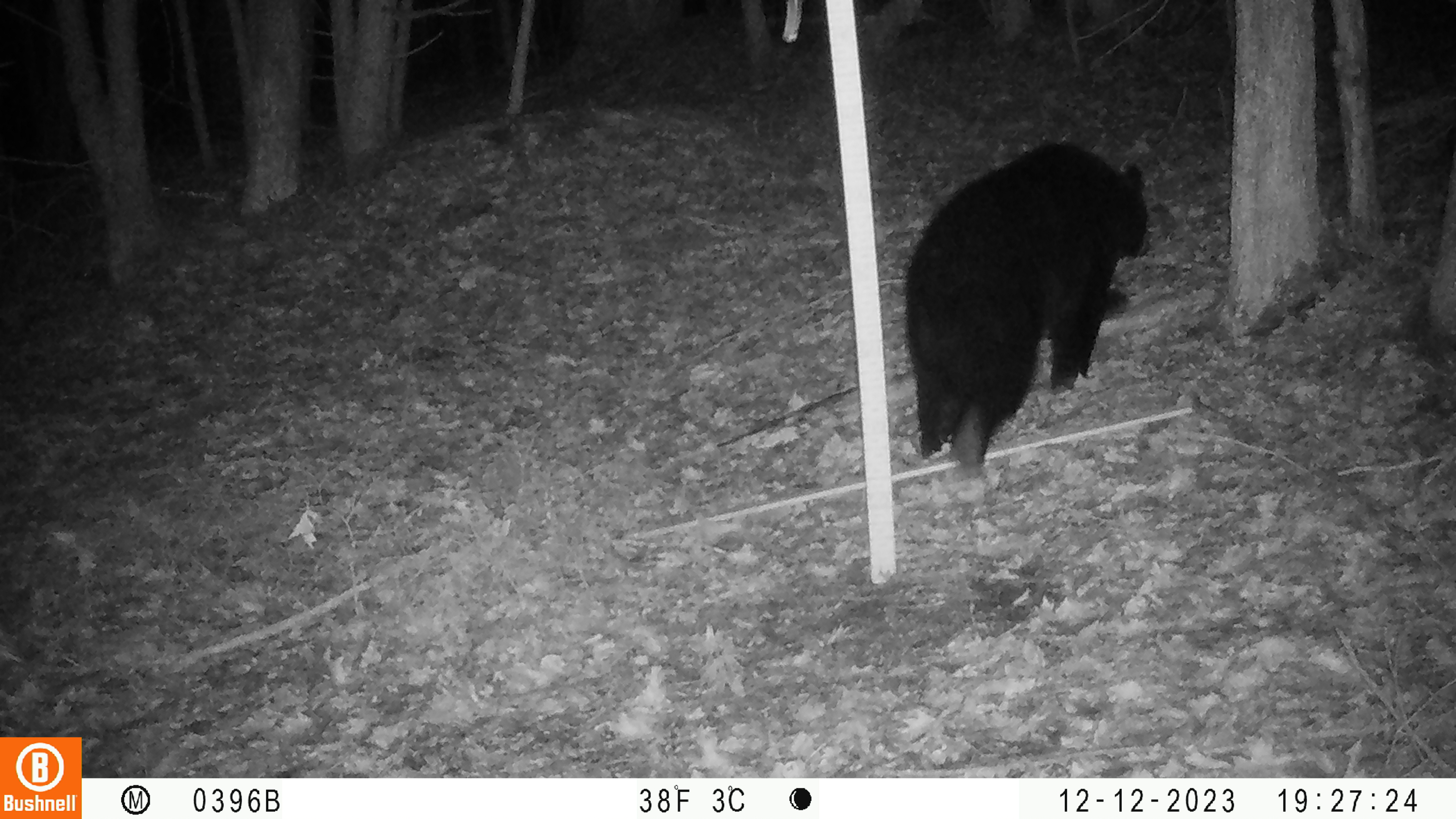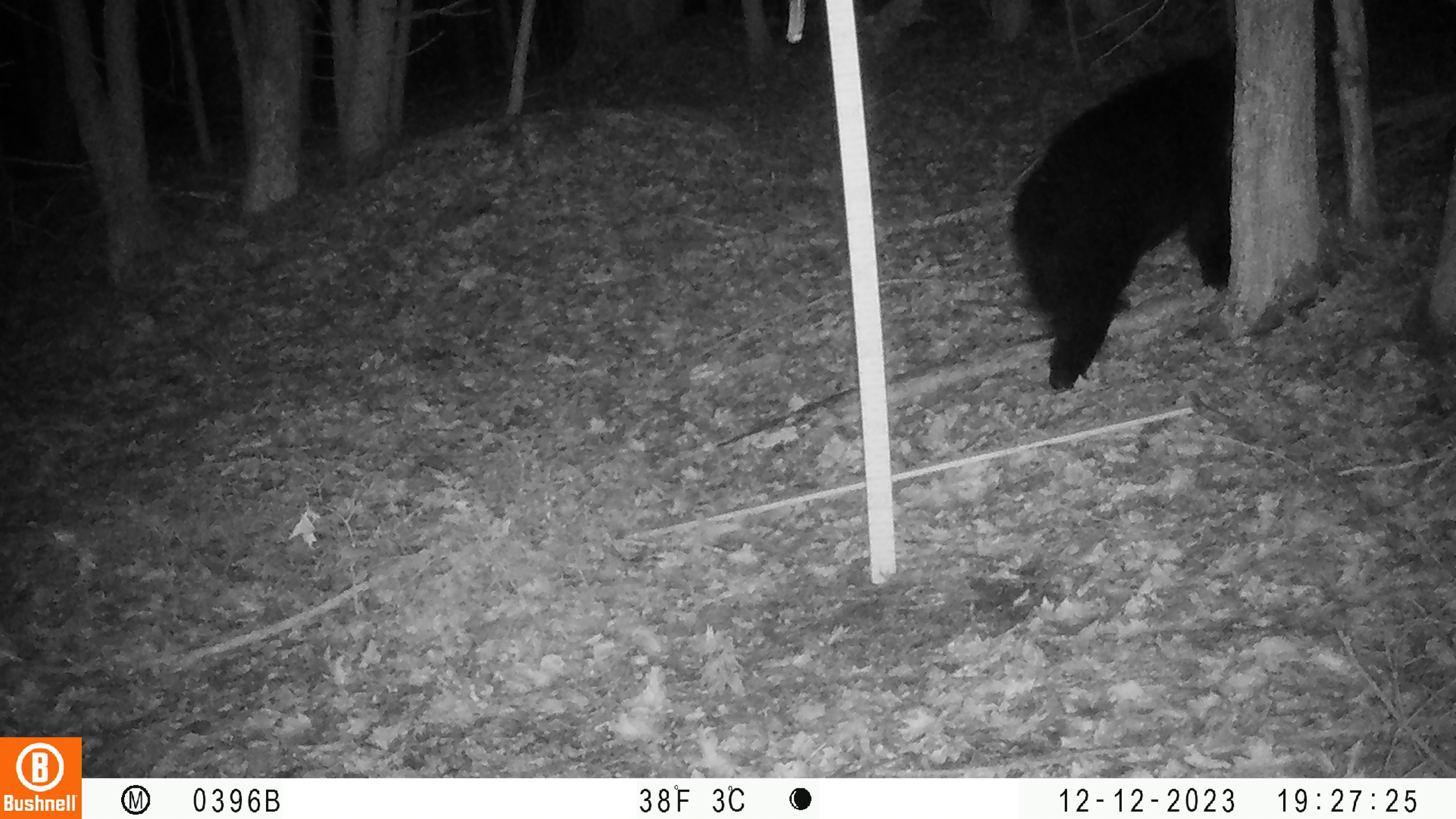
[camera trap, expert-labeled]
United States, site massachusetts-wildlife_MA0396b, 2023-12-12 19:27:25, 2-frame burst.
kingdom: Animalia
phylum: Chordata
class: Mammalia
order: Carnivora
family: Ursidae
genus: Ursus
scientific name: Ursus americanus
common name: black bear